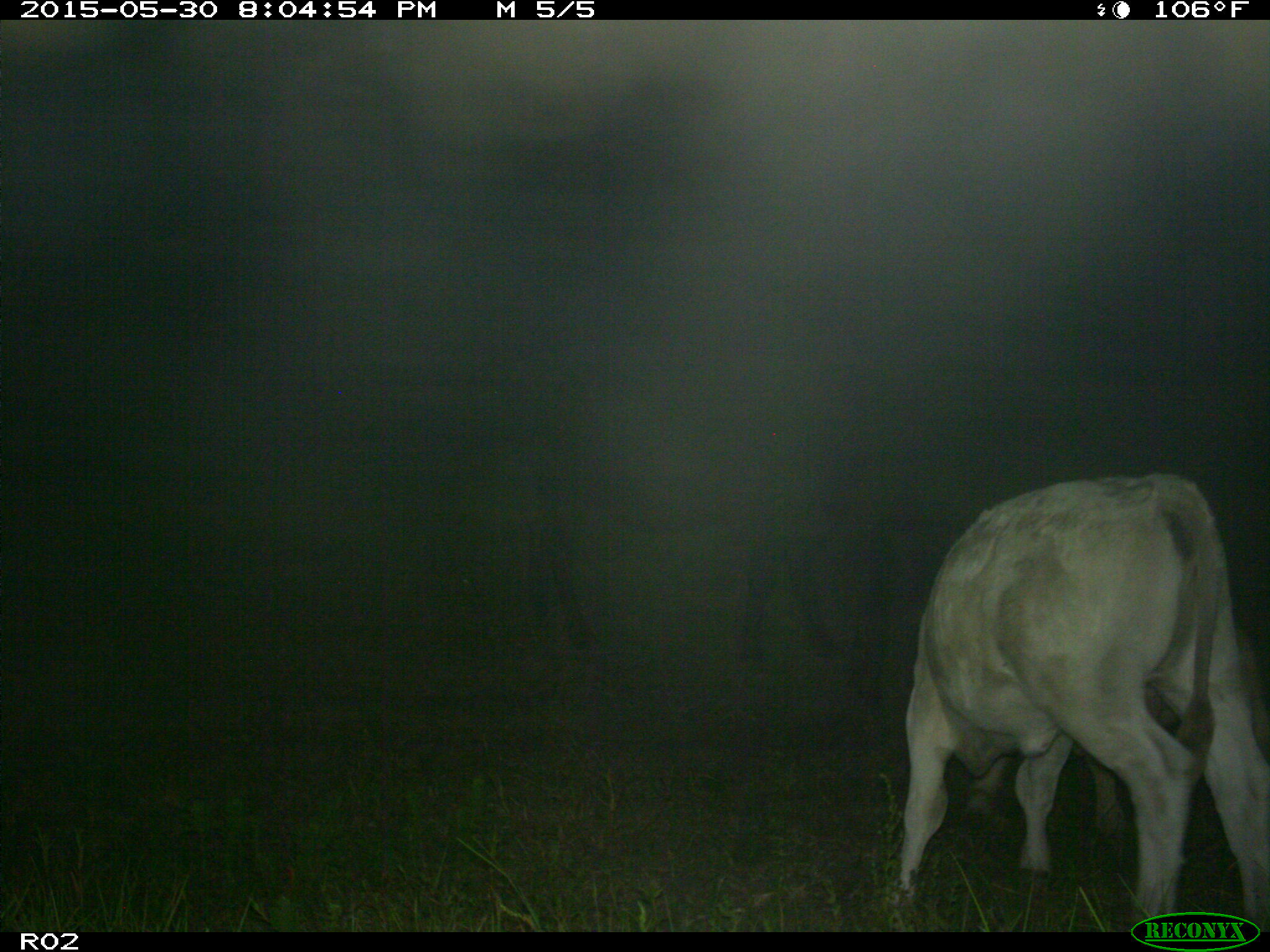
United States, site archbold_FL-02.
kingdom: Animalia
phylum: Chordata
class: Mammalia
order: Artiodactyla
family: Bovidae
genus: Bos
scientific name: Bos taurus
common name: domestic cow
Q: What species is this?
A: Bos taurus (domestic cow).